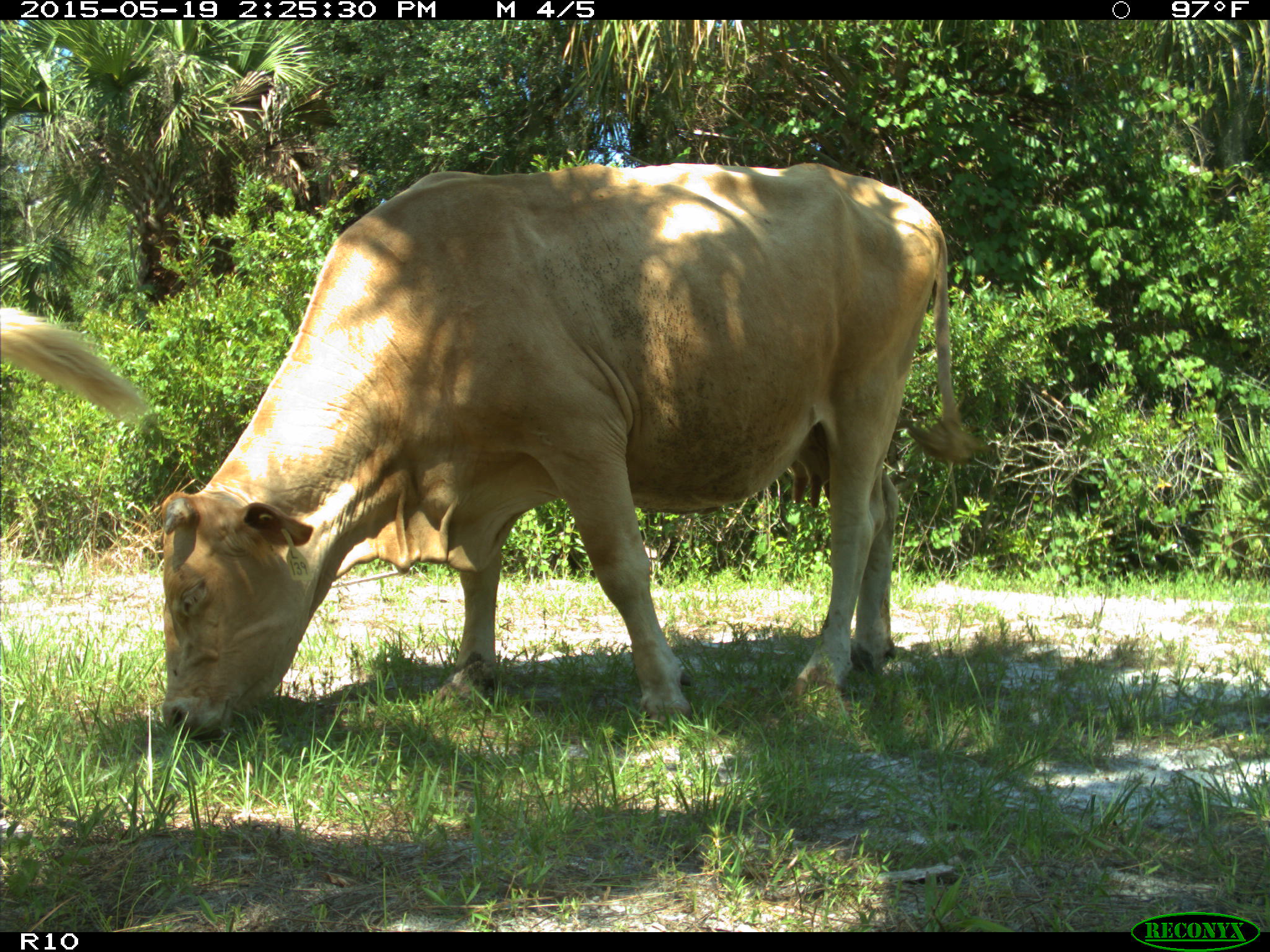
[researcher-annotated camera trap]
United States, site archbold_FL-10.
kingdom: Animalia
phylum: Chordata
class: Mammalia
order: Artiodactyla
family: Bovidae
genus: Bos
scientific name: Bos taurus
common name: domestic cow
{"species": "Bos taurus (domestic cow)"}